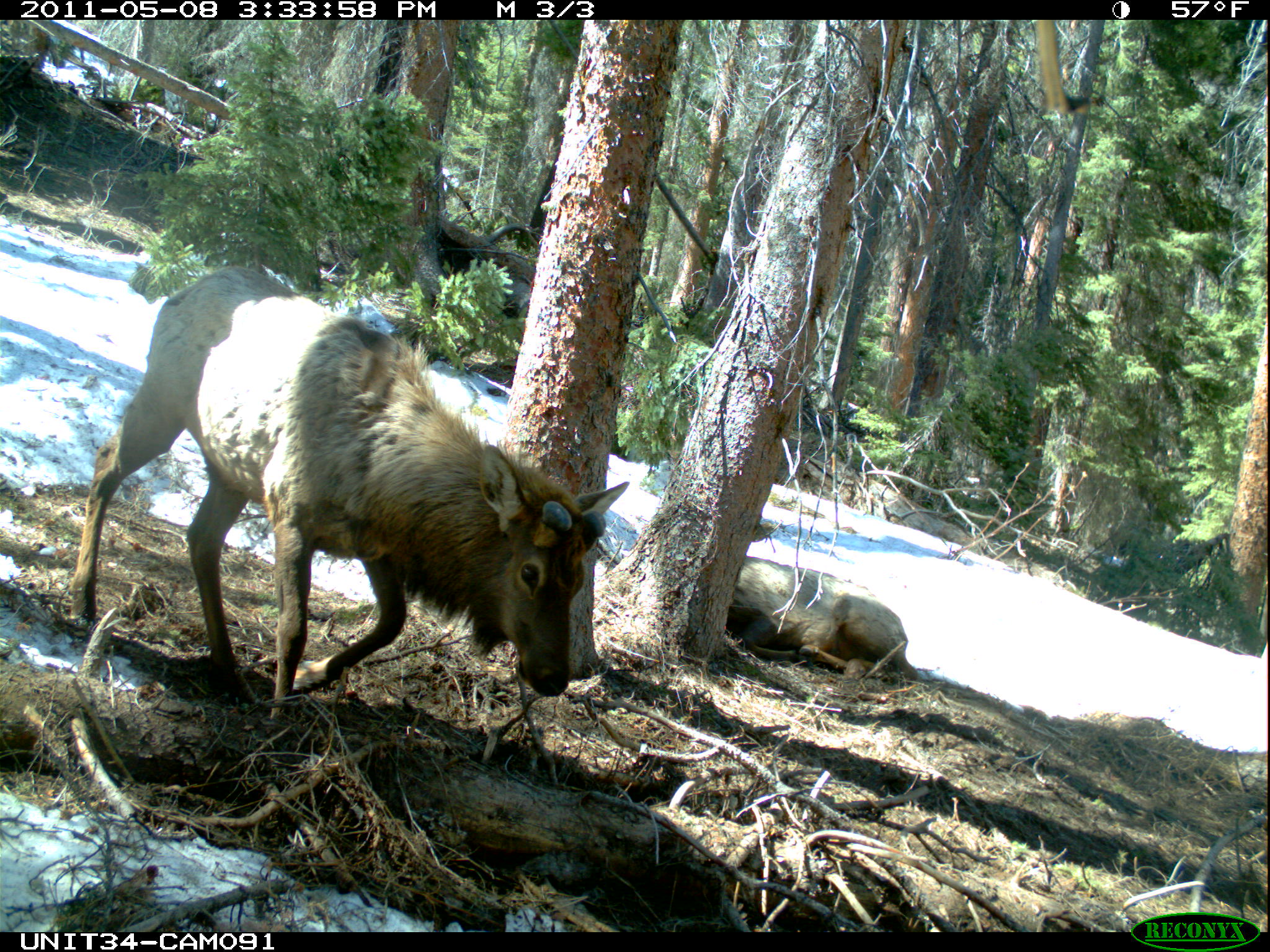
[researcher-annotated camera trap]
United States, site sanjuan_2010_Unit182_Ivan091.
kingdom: Animalia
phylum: Chordata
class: Mammalia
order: Artiodactyla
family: Cervidae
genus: Cervus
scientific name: Cervus elaphus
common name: red deer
Cervus elaphus (red deer).